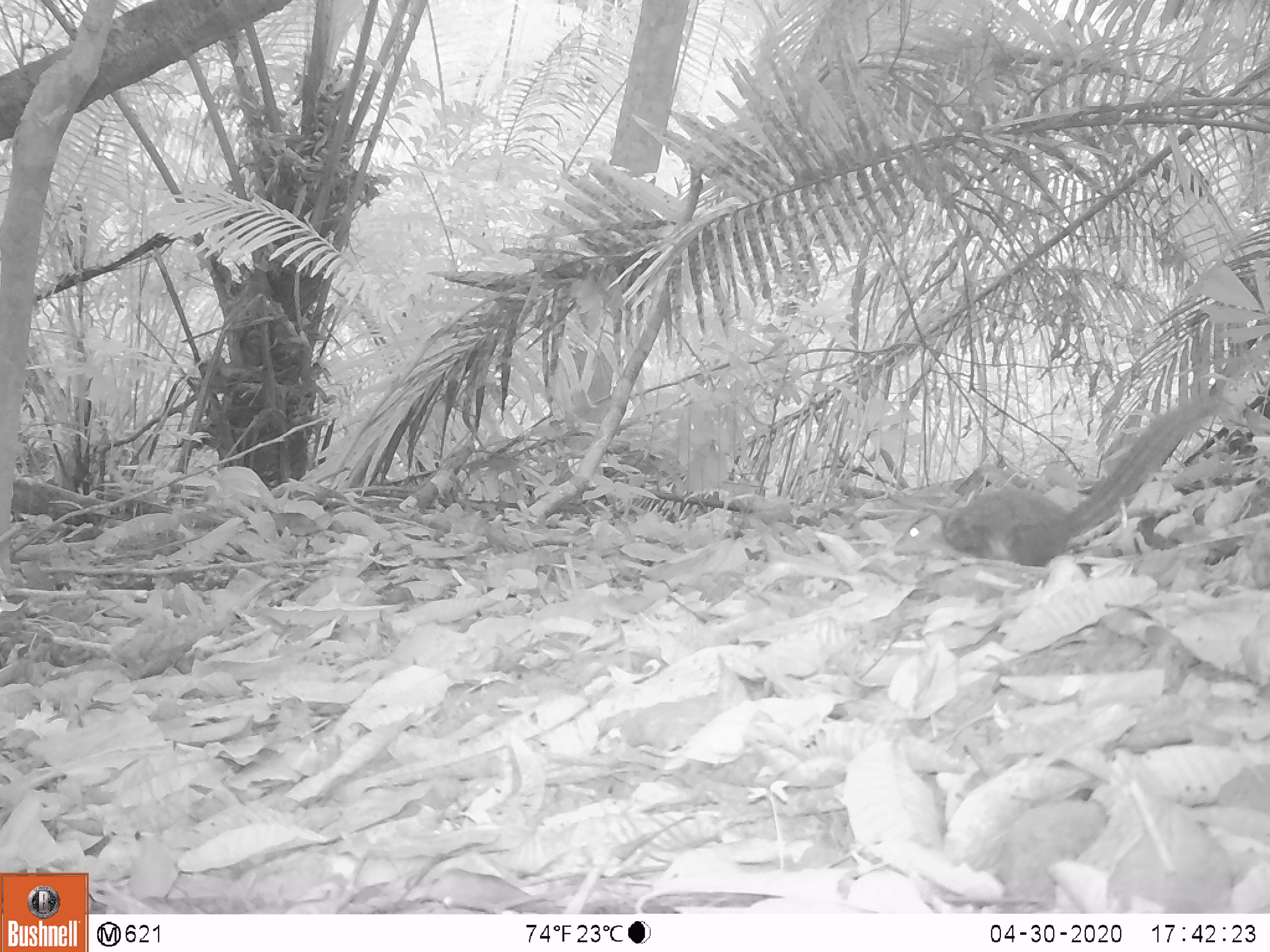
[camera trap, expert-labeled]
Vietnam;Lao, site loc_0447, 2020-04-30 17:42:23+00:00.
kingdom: Animalia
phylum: Chordata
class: Mammalia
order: Scandentia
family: Tupaiidae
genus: Tupaia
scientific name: Tupaia belangeri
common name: northern treeshrew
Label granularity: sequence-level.